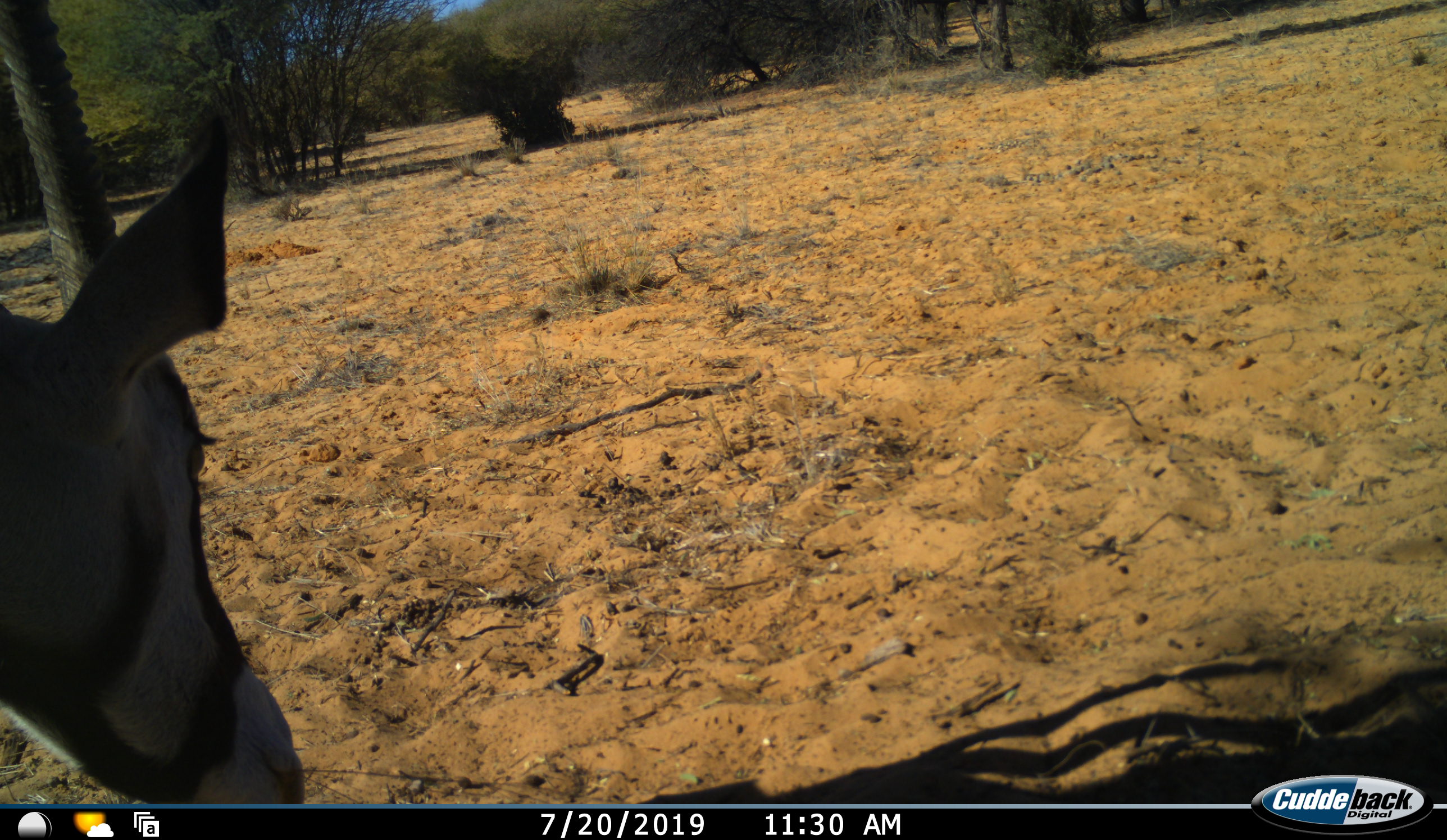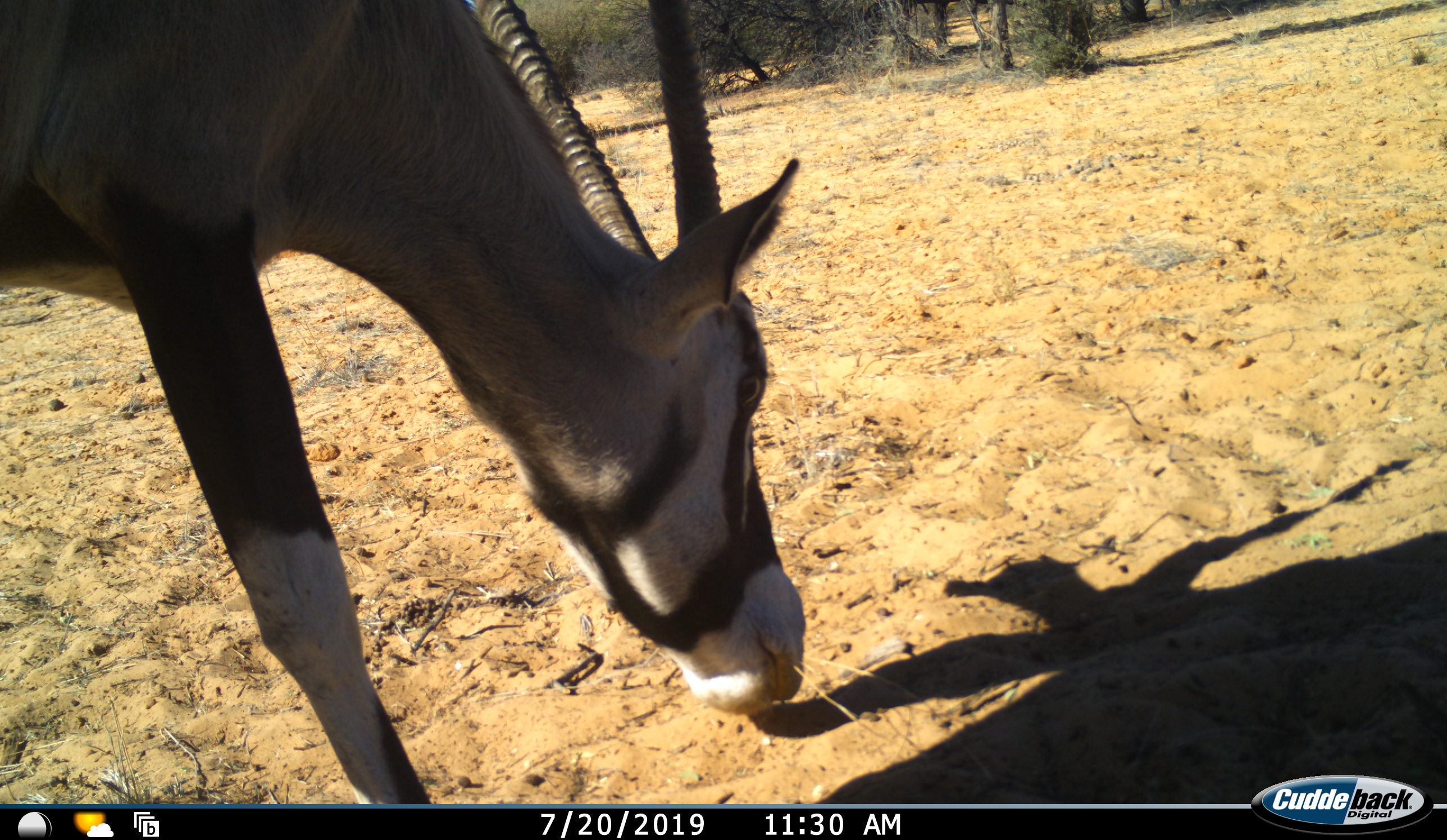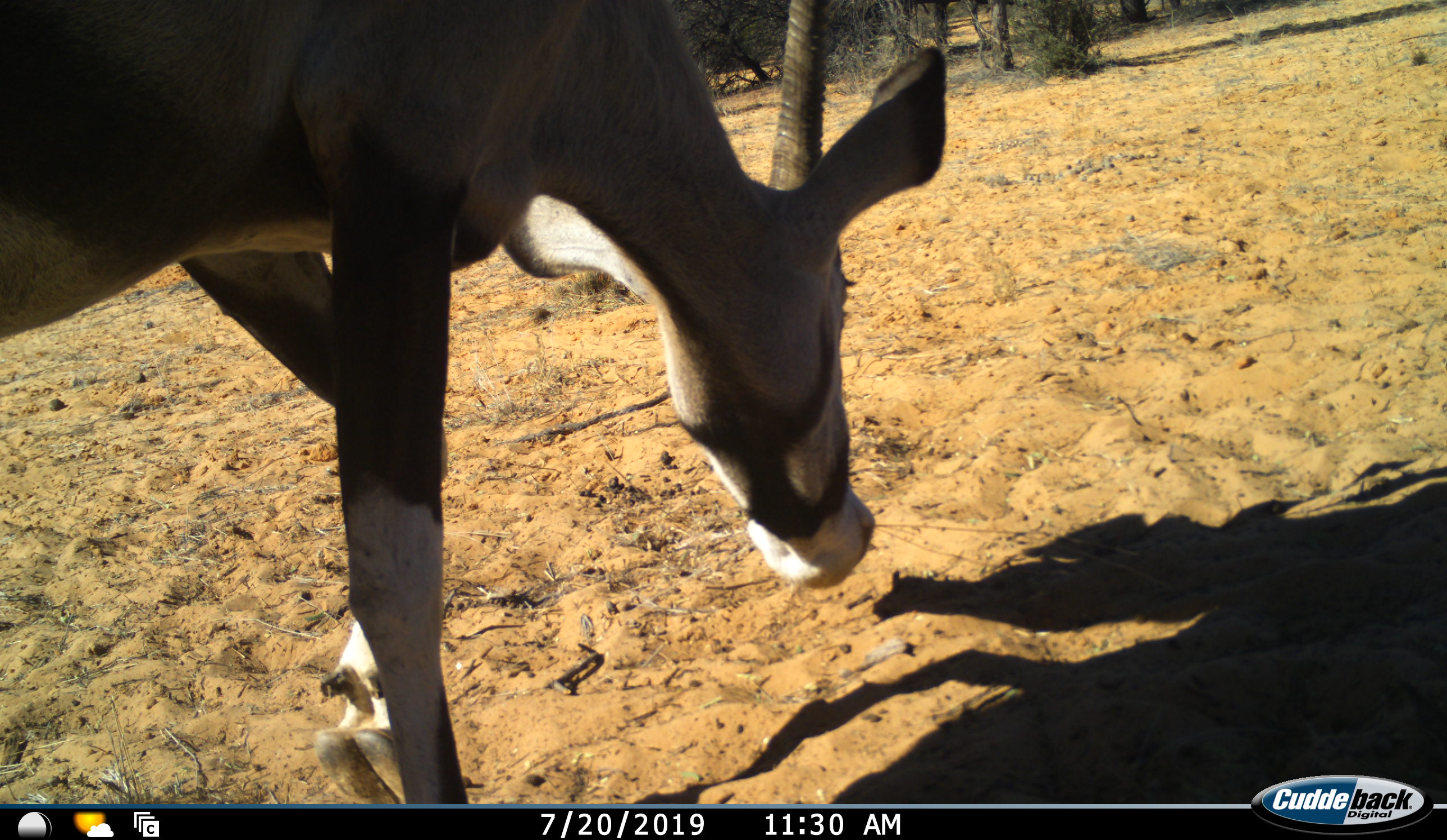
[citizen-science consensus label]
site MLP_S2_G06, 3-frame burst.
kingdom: Animalia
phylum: Chordata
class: Mammalia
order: Artiodactyla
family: Bovidae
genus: Oryx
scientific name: Oryx gazella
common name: gemsbok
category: oryx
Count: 1.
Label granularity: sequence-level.